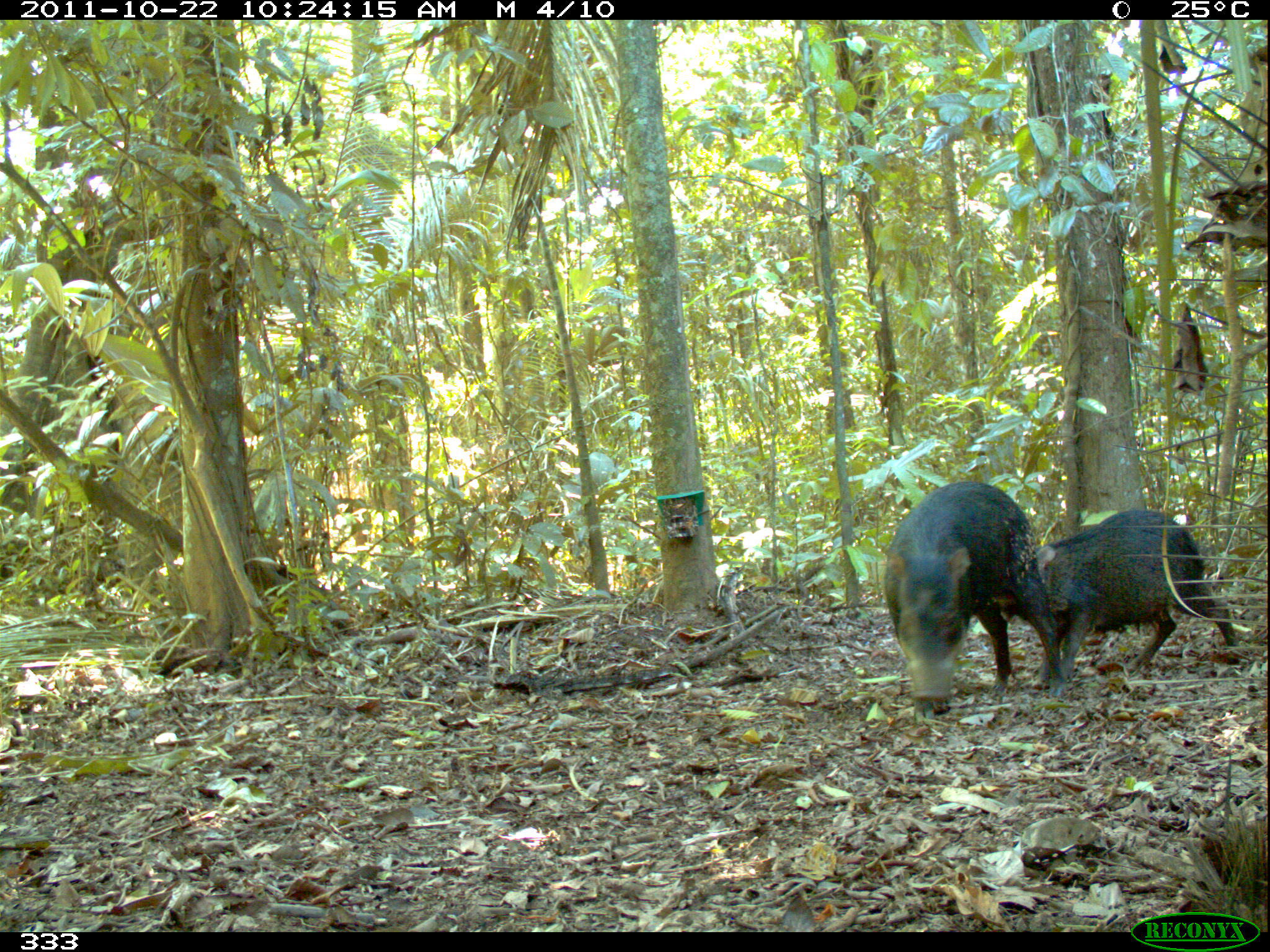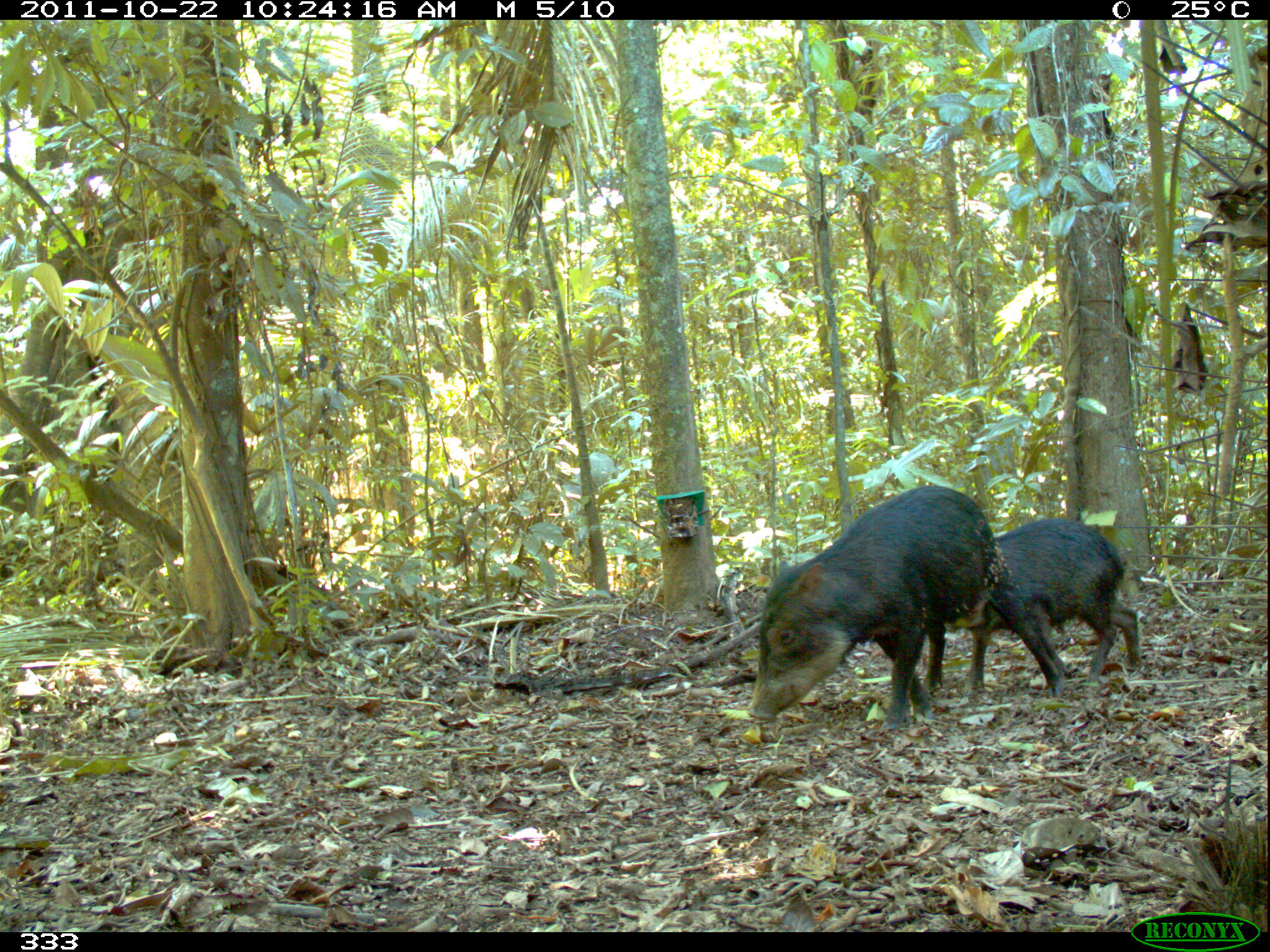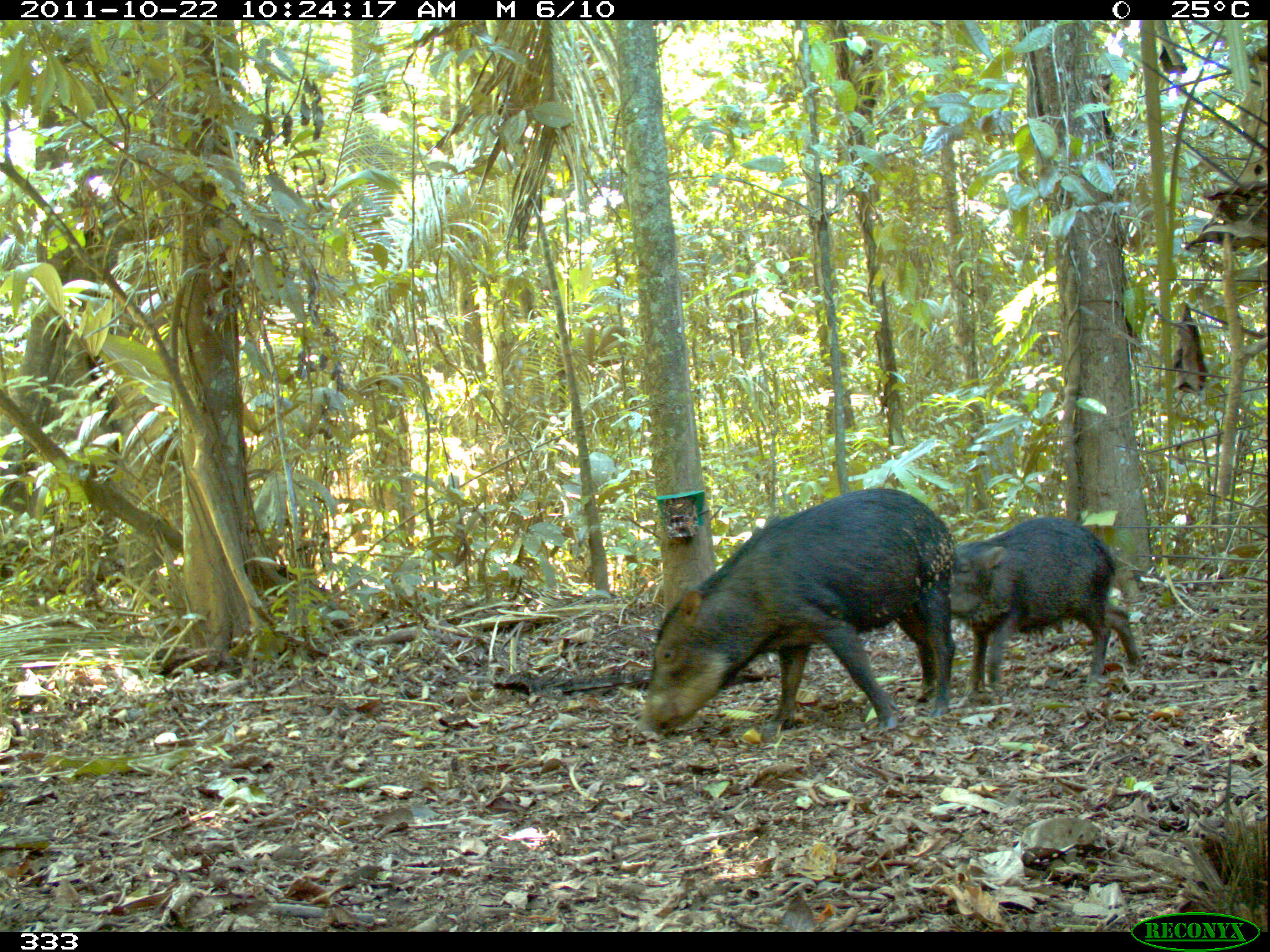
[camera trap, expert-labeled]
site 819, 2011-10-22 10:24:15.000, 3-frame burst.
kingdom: Animalia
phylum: Chordata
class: Mammalia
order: Artiodactyla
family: Tayassuidae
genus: Tayassu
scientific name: Tayassu pecari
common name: white-lipped peccary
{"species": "Tayassu pecari (white-lipped peccary)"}